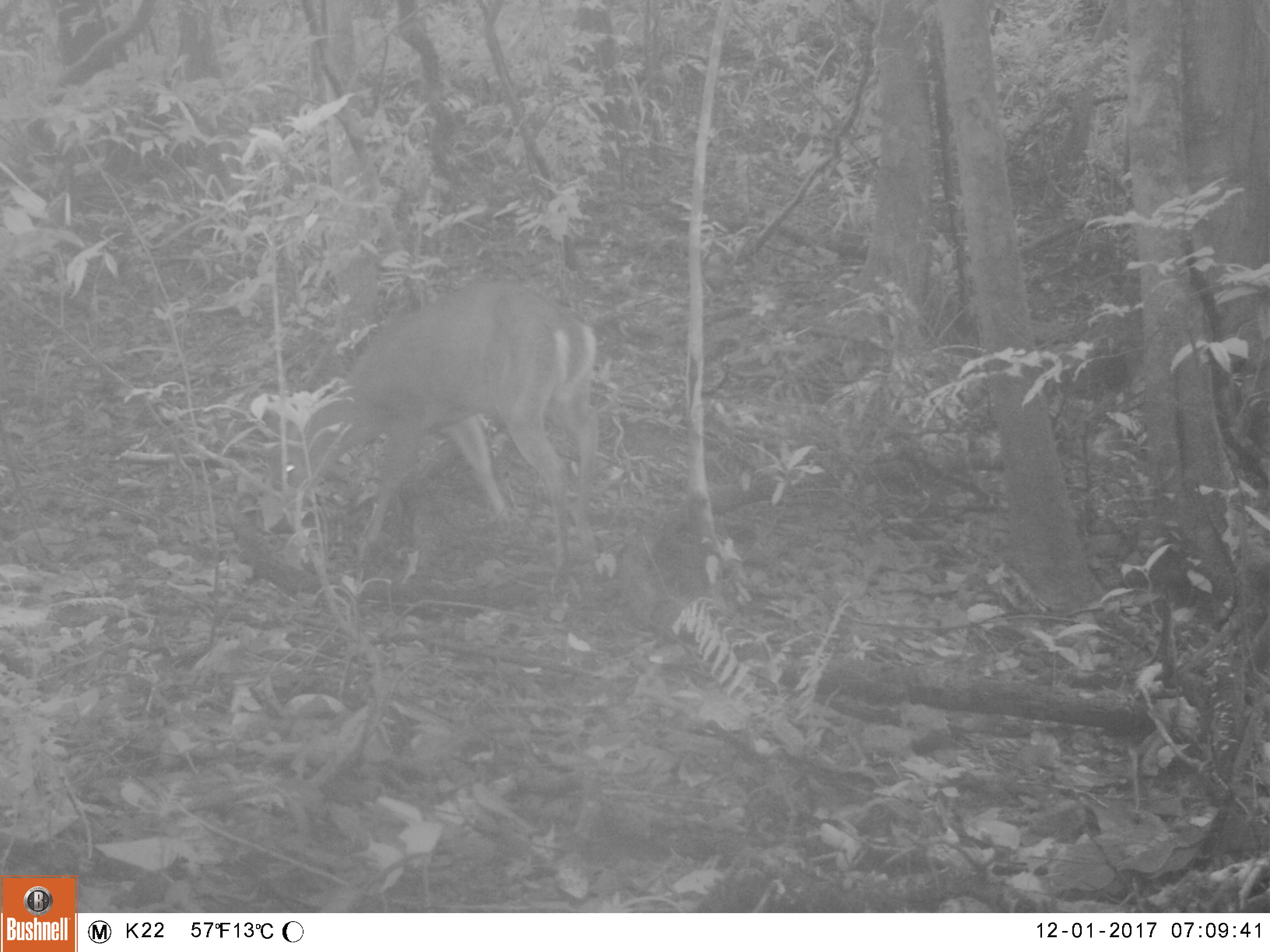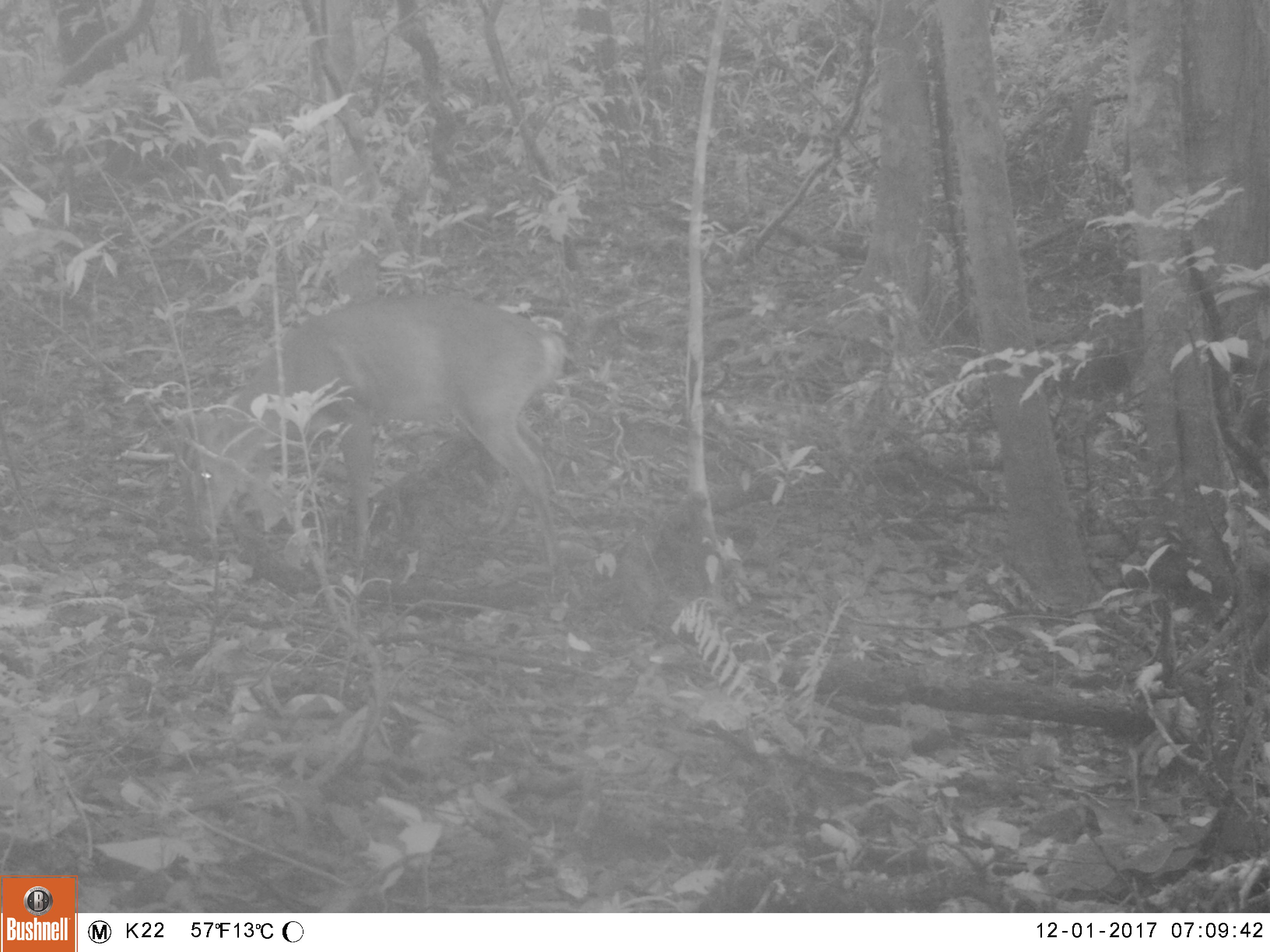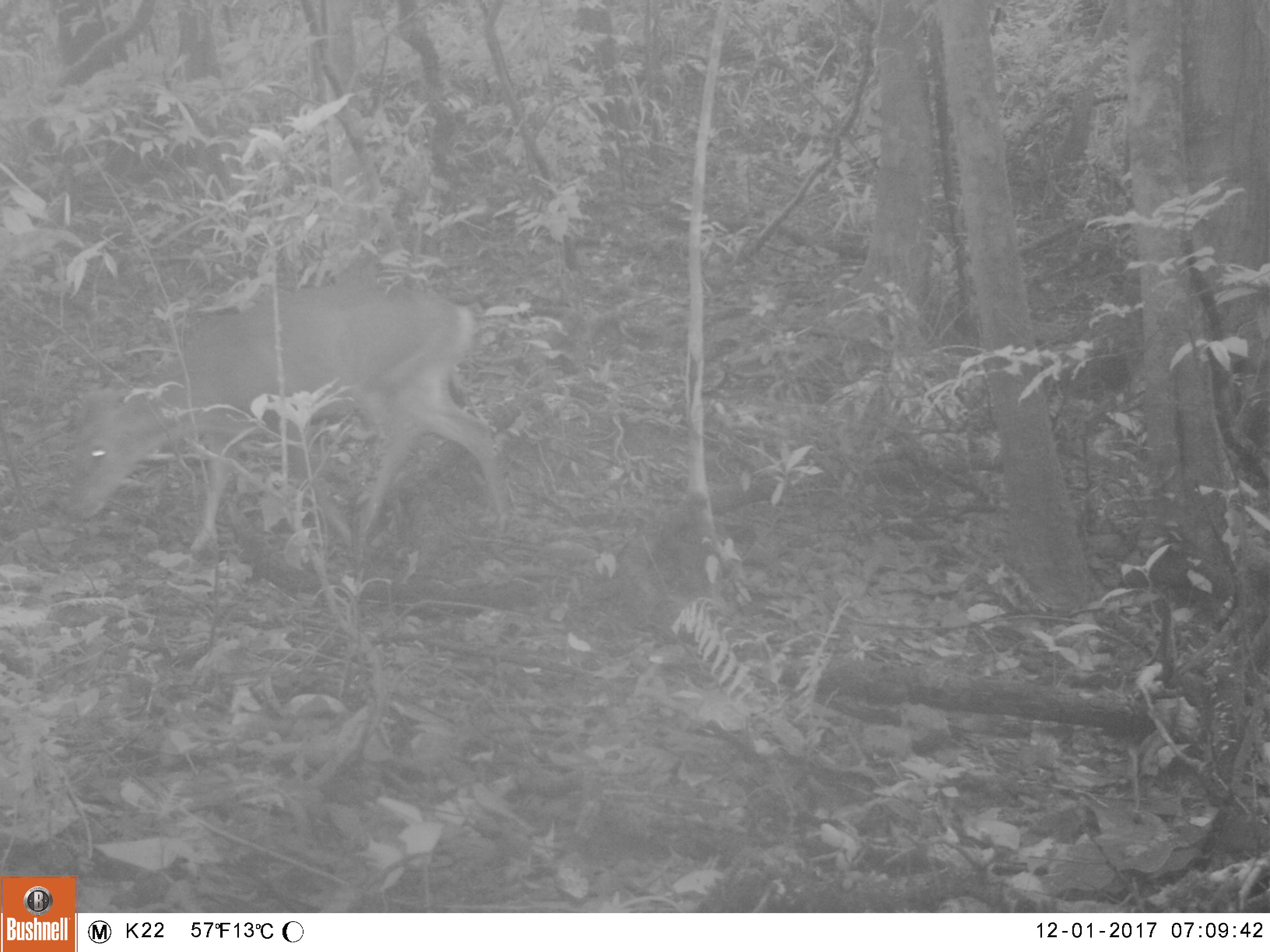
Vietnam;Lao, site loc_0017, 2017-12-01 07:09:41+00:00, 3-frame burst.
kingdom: Animalia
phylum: Chordata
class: Mammalia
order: Artiodactyla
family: Cervidae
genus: Muntiacus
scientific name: Muntiacus vuquangensis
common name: large-antlered muntjac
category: large antlered muntjac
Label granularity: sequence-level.